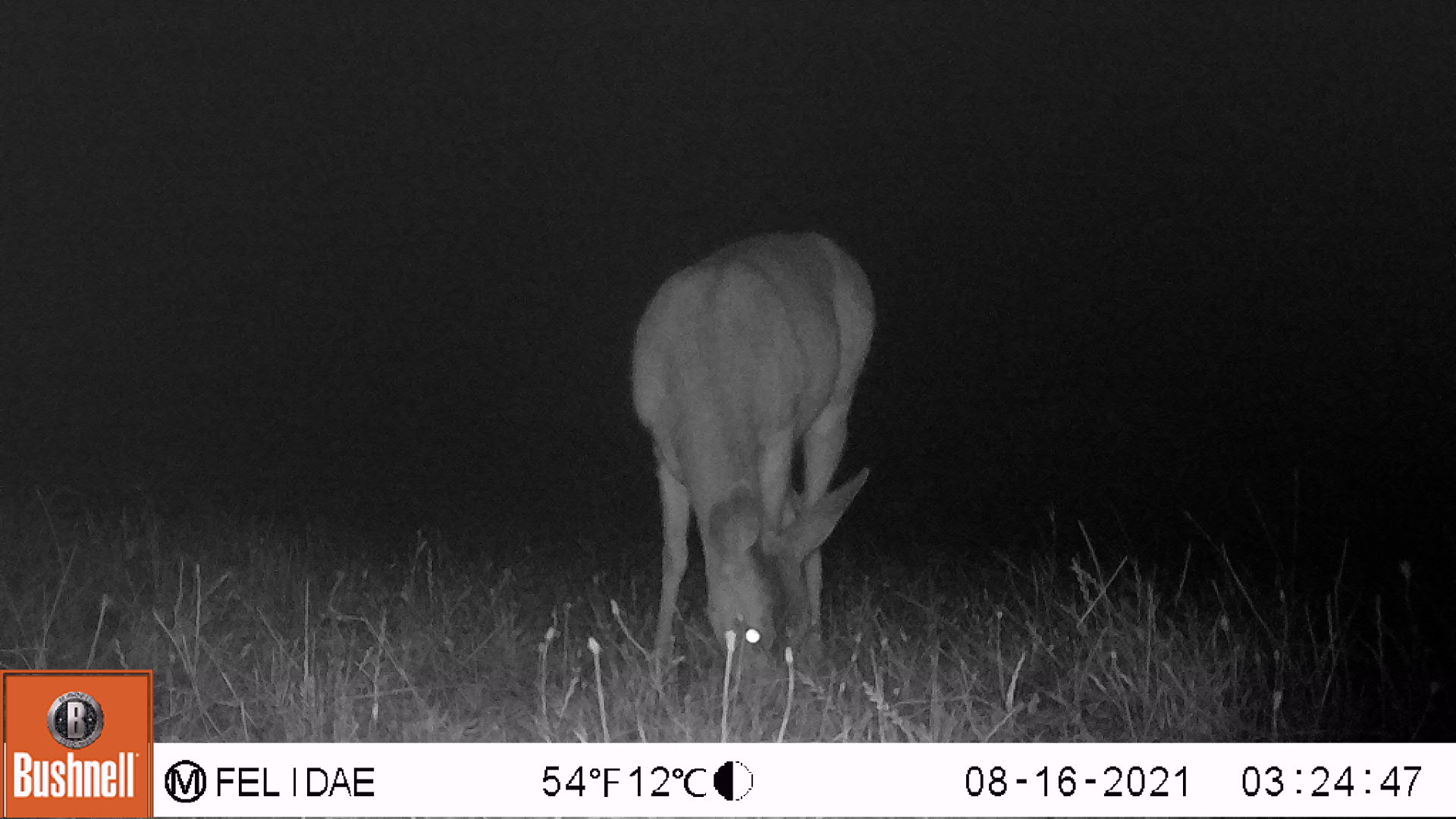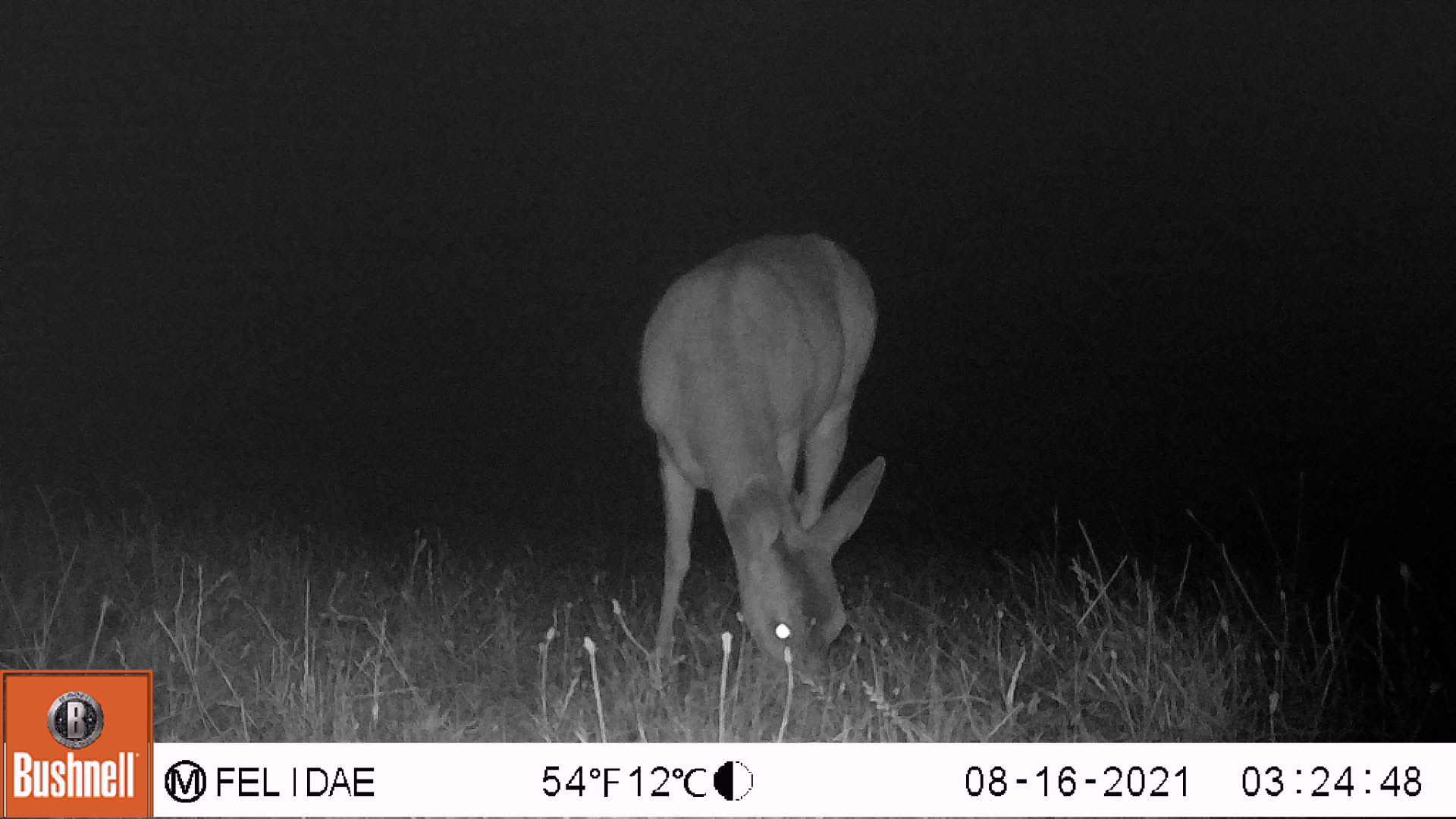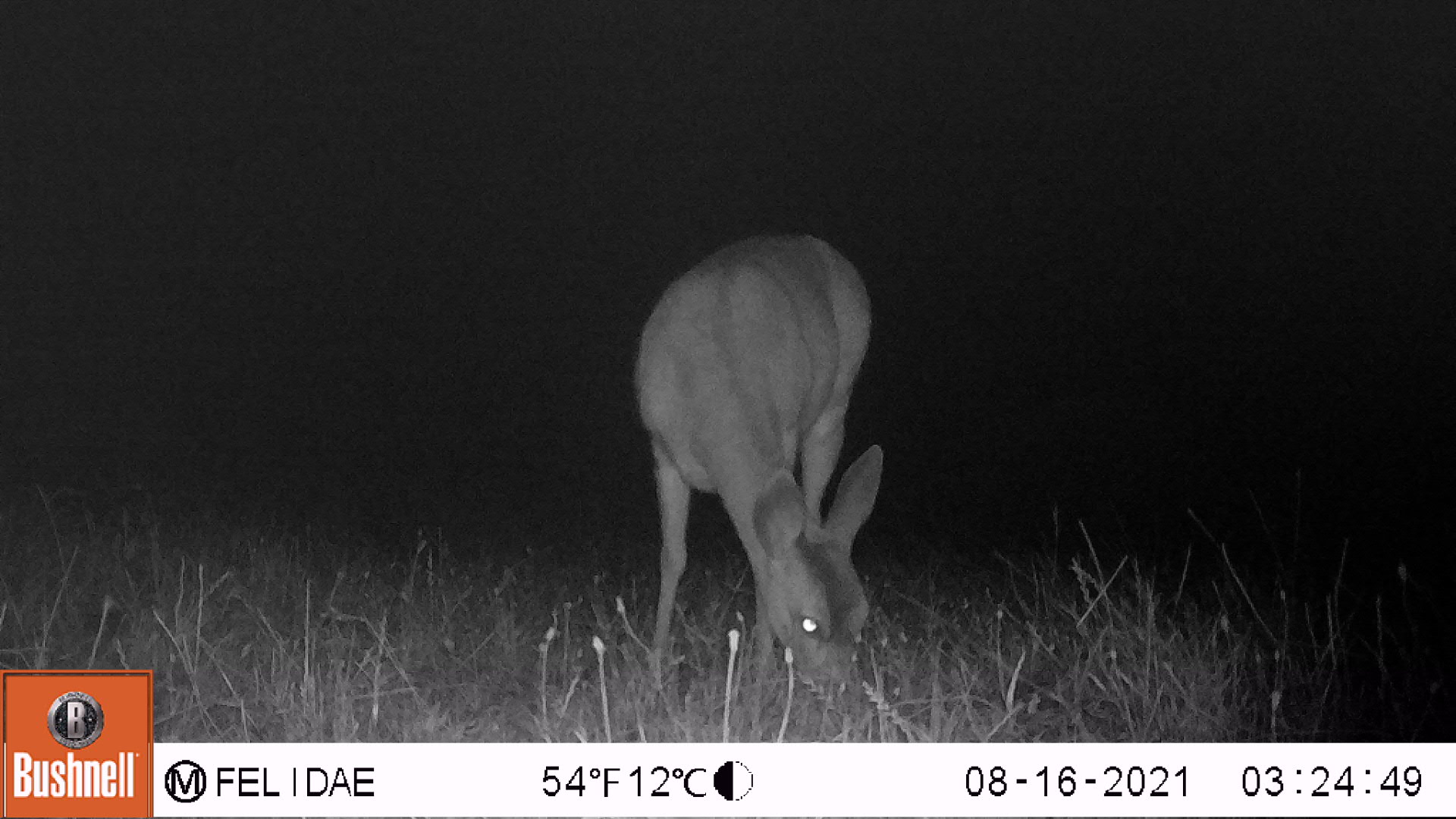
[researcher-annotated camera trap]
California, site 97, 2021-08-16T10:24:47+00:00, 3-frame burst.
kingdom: Animalia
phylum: Chordata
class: Mammalia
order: Artiodactyla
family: Cervidae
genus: Odocoileus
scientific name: Odocoileus hemionus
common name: mule deer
Mule deer (Odocoileus hemionus).